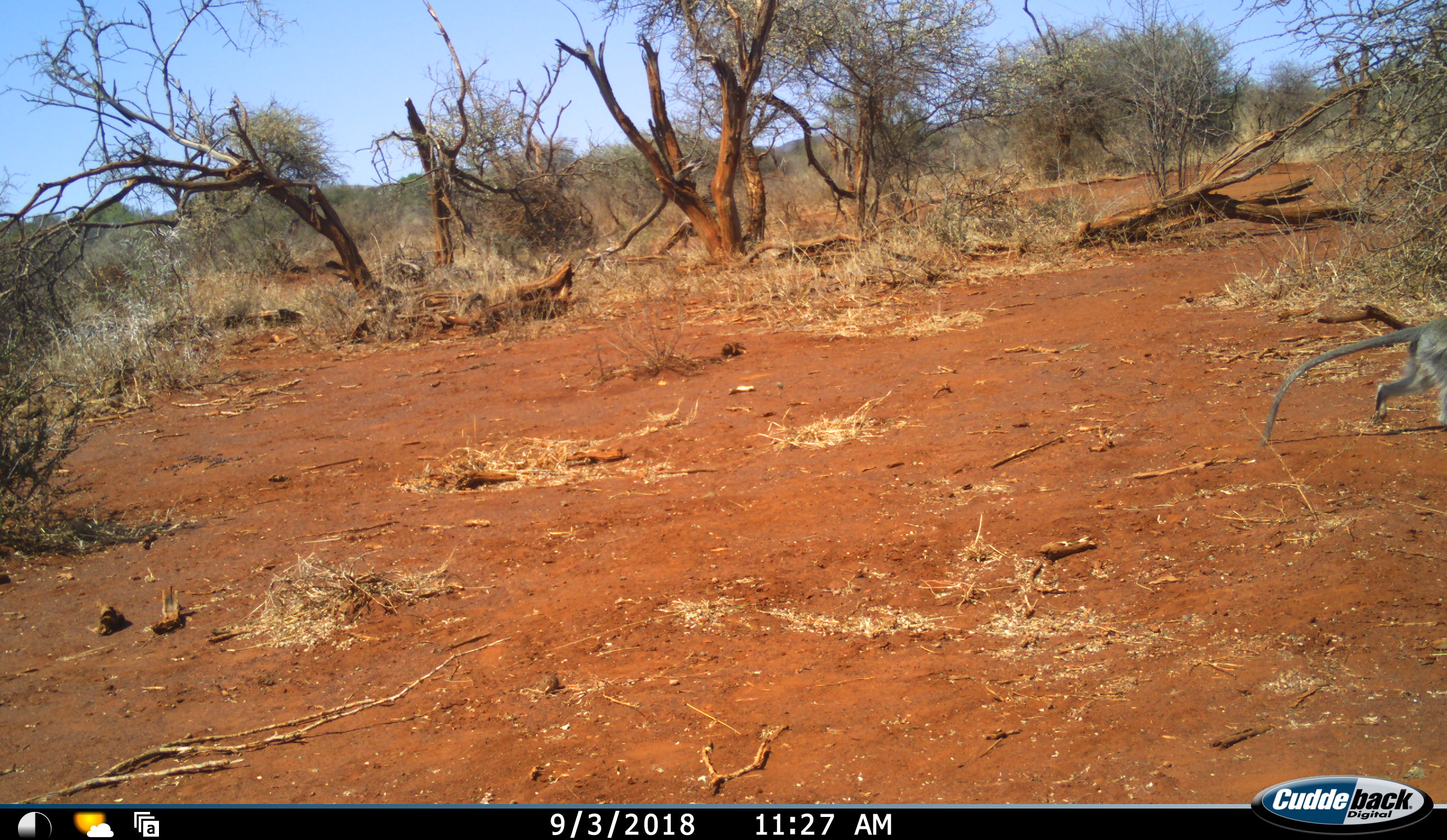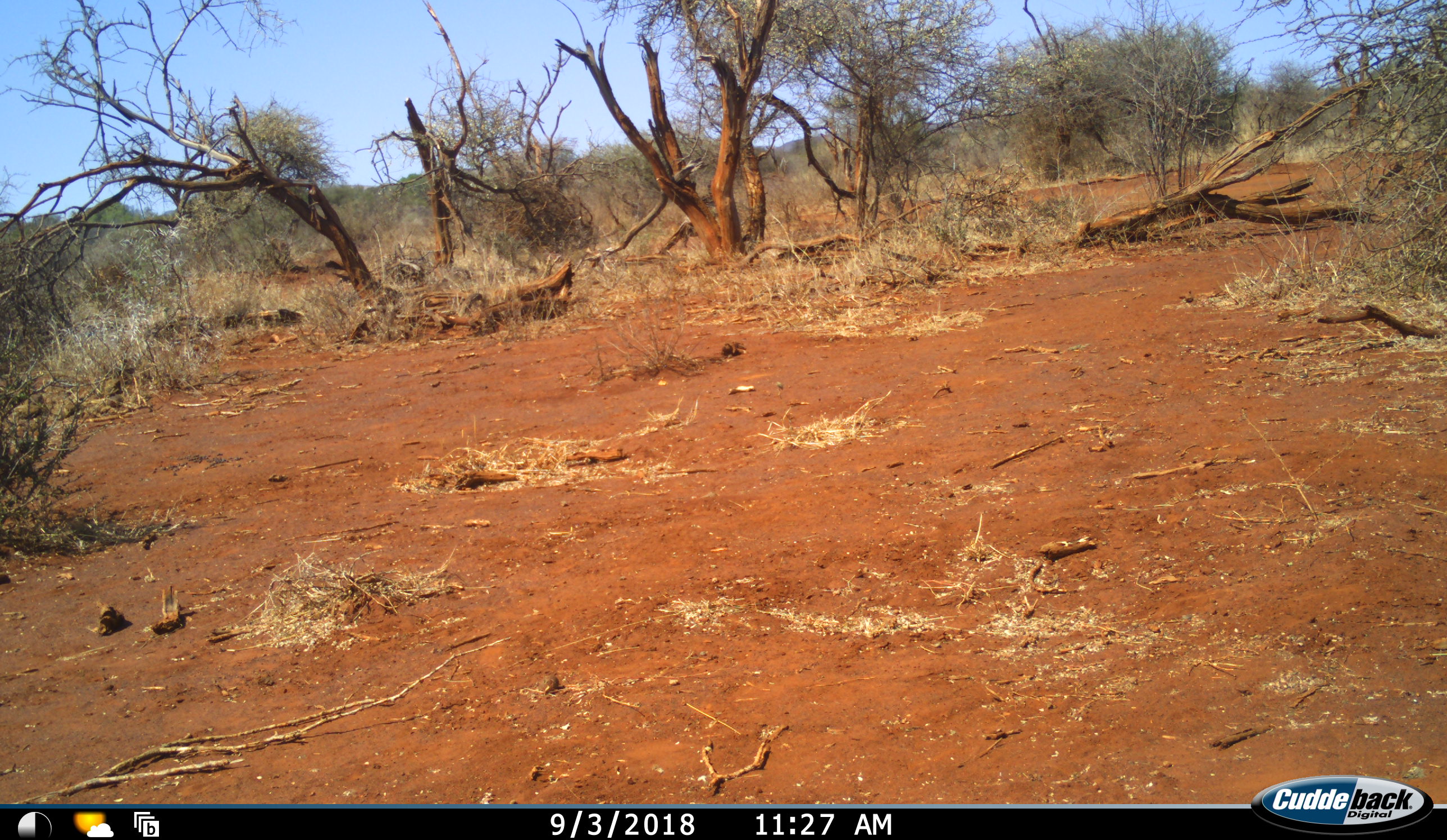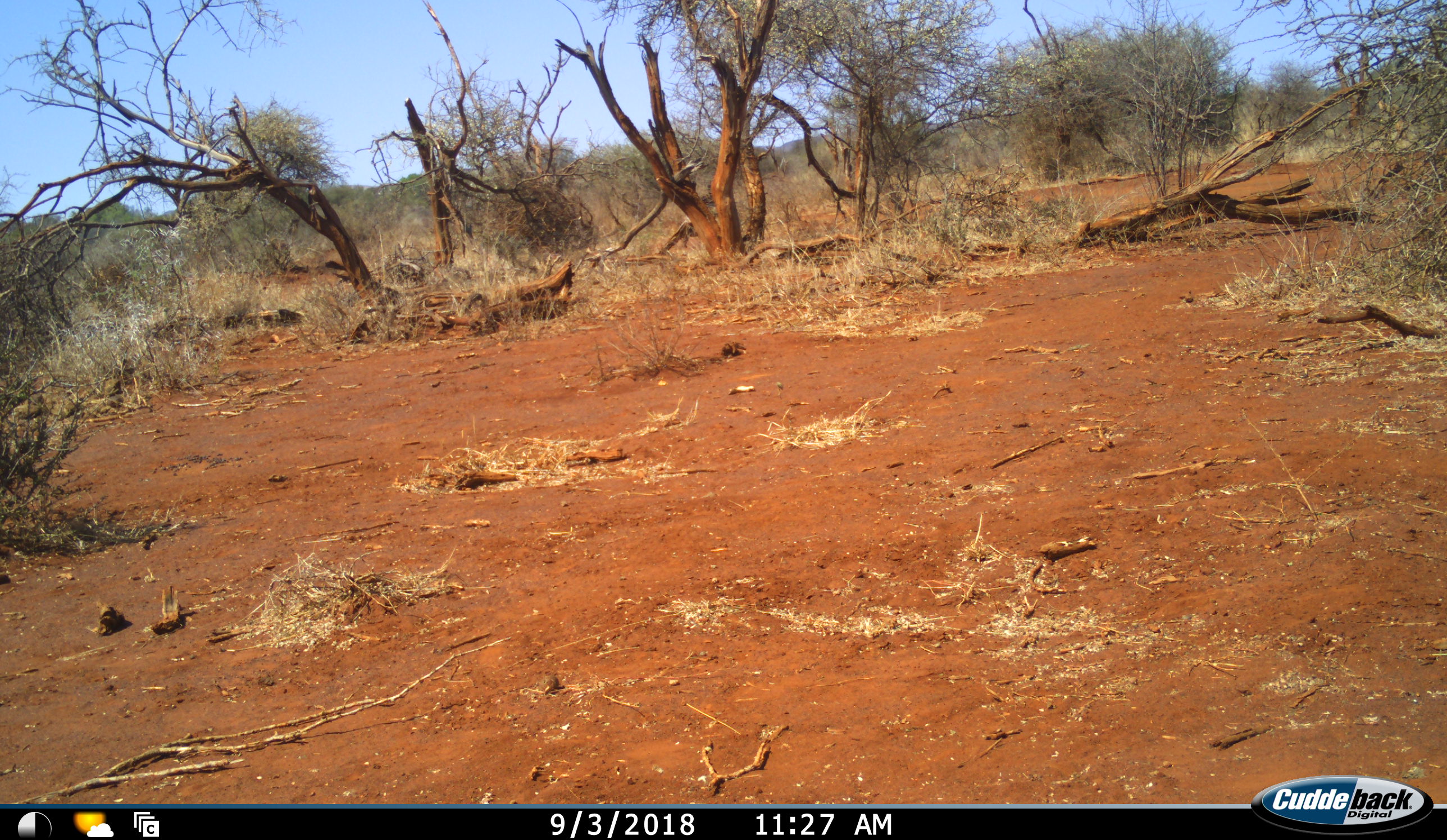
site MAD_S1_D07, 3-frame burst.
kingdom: Animalia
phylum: Chordata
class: Mammalia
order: Primates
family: Cercopithecidae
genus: Chlorocebus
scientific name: Chlorocebus pygerythrus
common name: vervet monkey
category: monkeyvervet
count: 1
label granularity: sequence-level